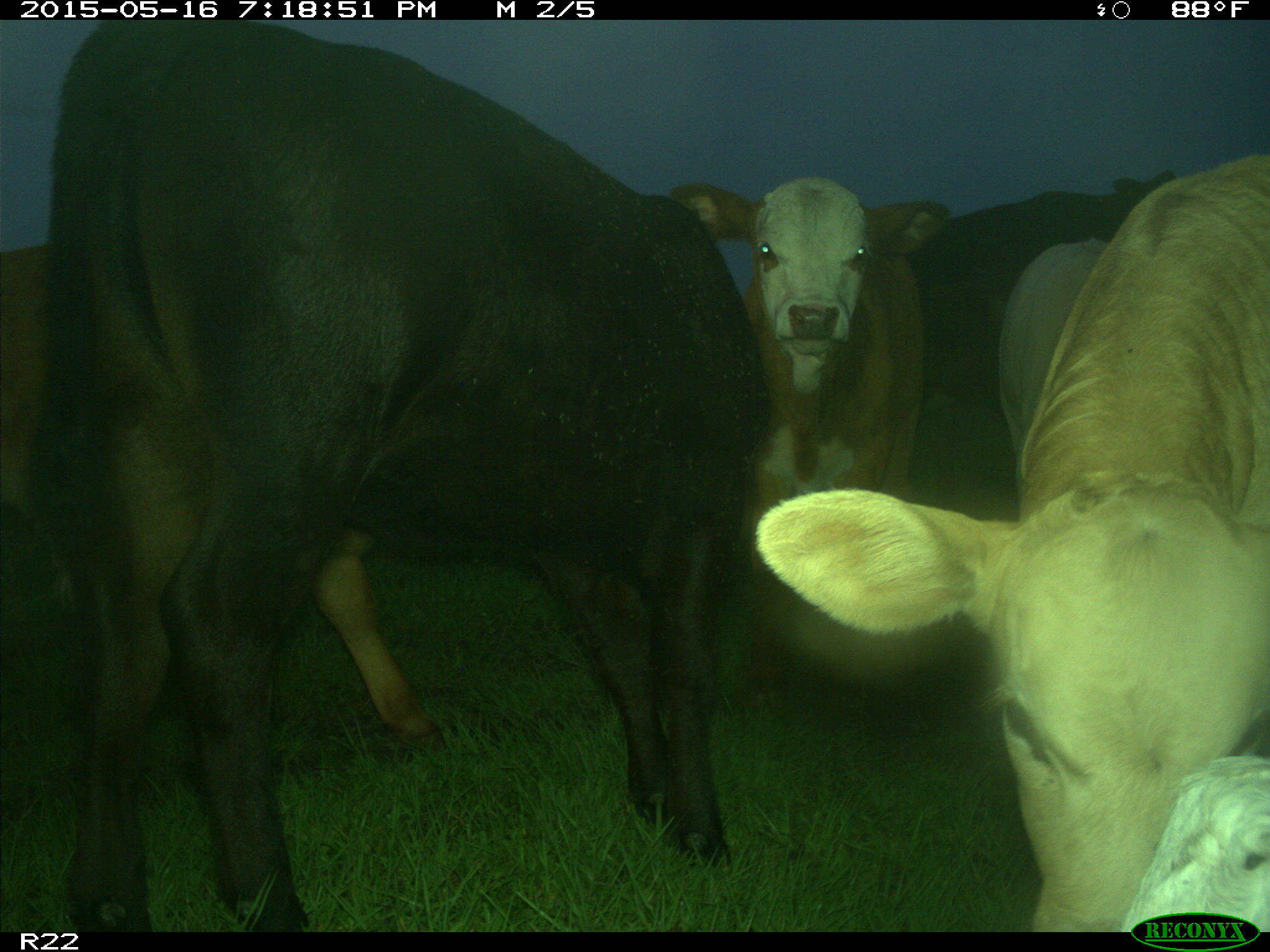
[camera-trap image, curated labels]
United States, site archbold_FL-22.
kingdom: Animalia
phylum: Chordata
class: Mammalia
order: Artiodactyla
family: Bovidae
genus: Bos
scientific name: Bos taurus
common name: domestic cow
Bos taurus (domestic cow).